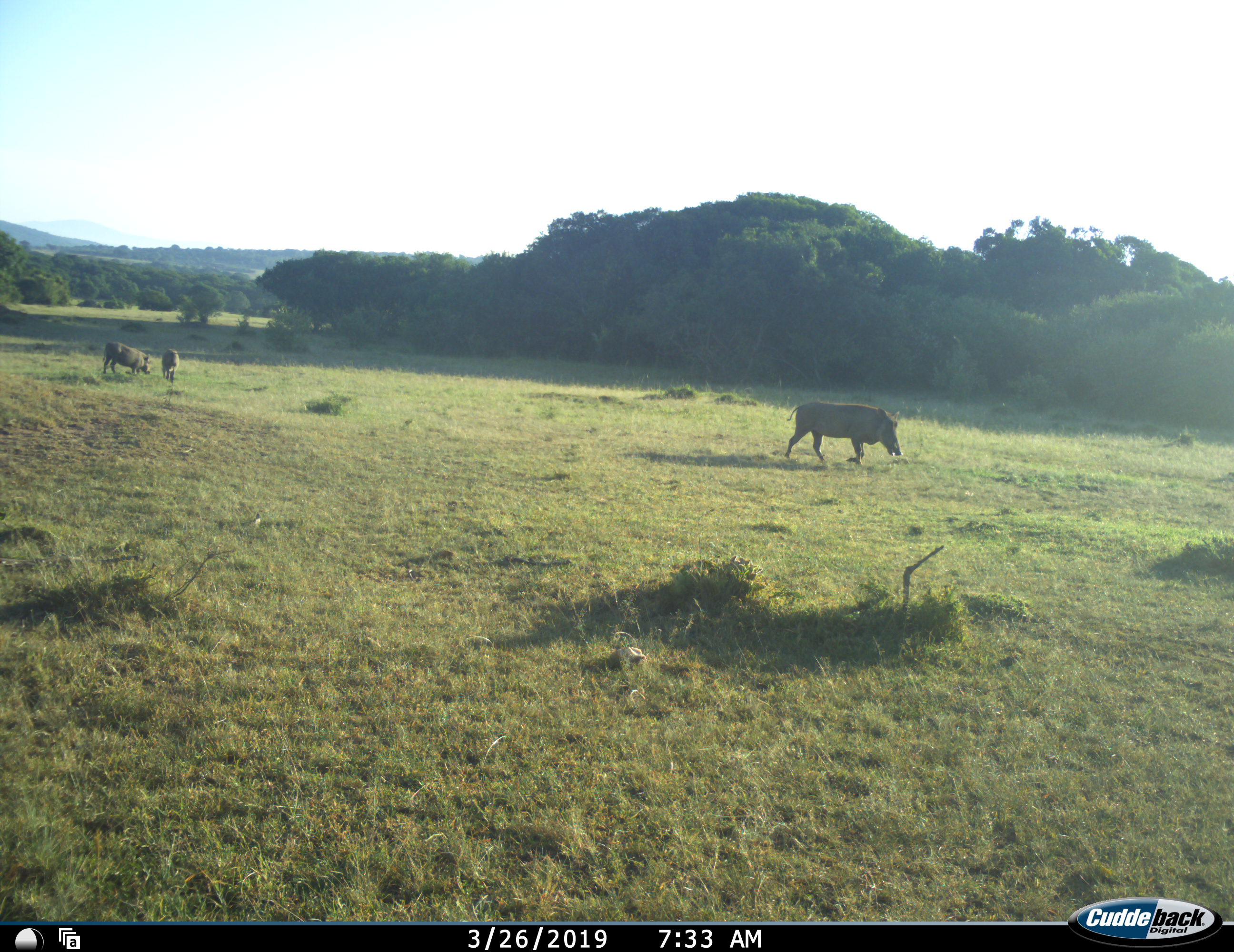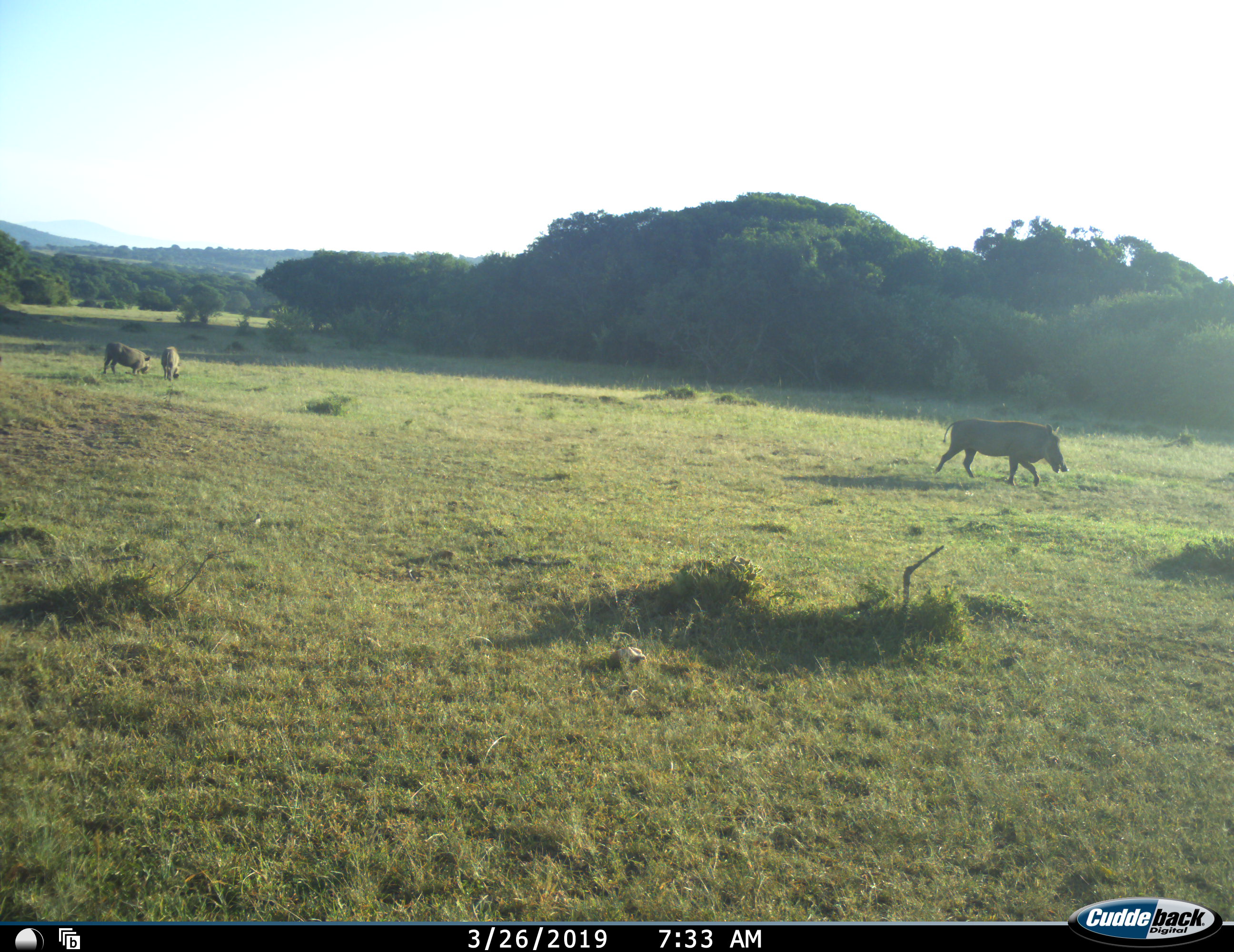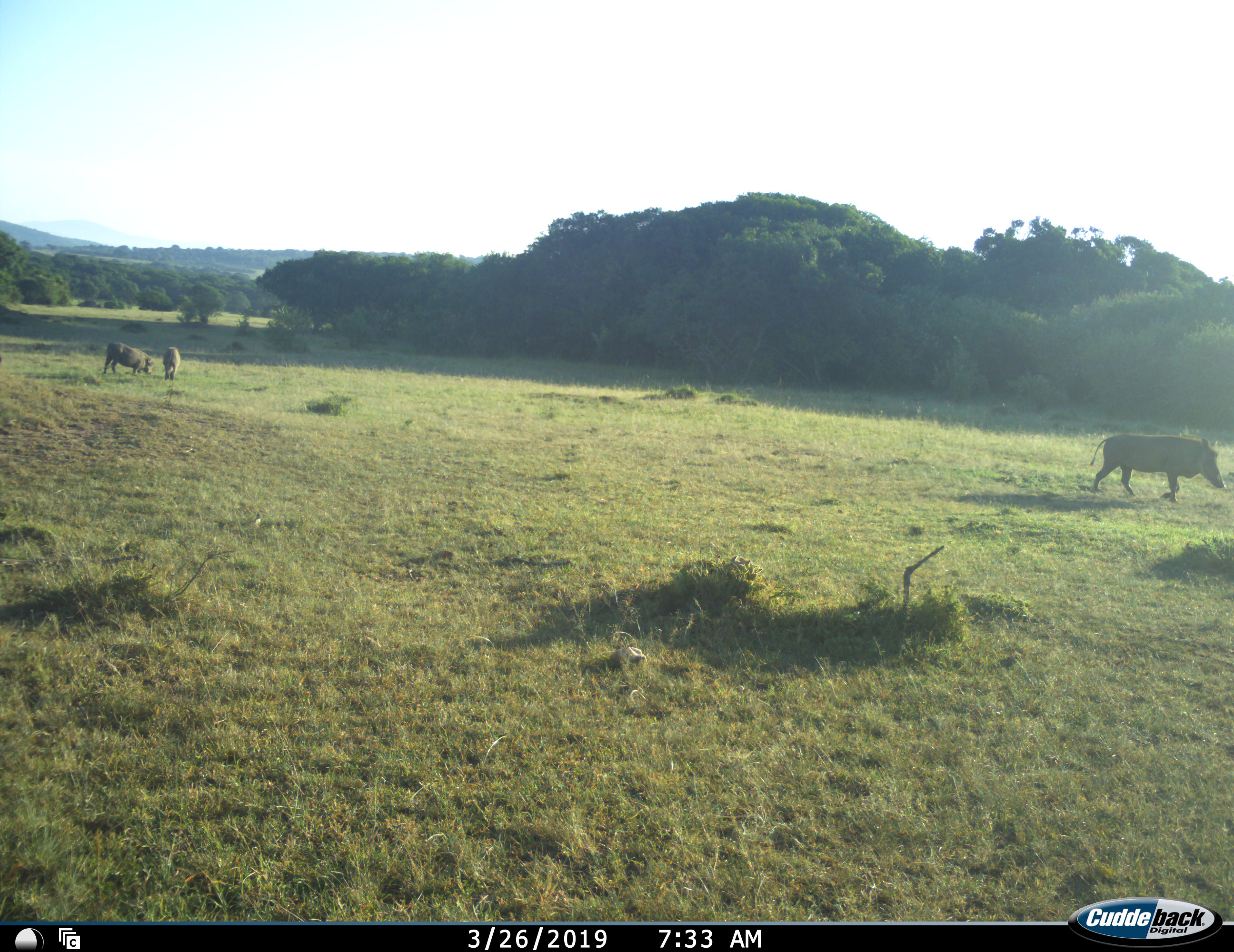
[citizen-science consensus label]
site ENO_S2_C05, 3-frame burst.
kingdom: Animalia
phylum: Chordata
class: Mammalia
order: Artiodactyla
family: Suidae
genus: Phacochoerus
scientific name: Phacochoerus africanus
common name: warthog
Warthog (Phacochoerus africanus), count 3. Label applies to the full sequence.